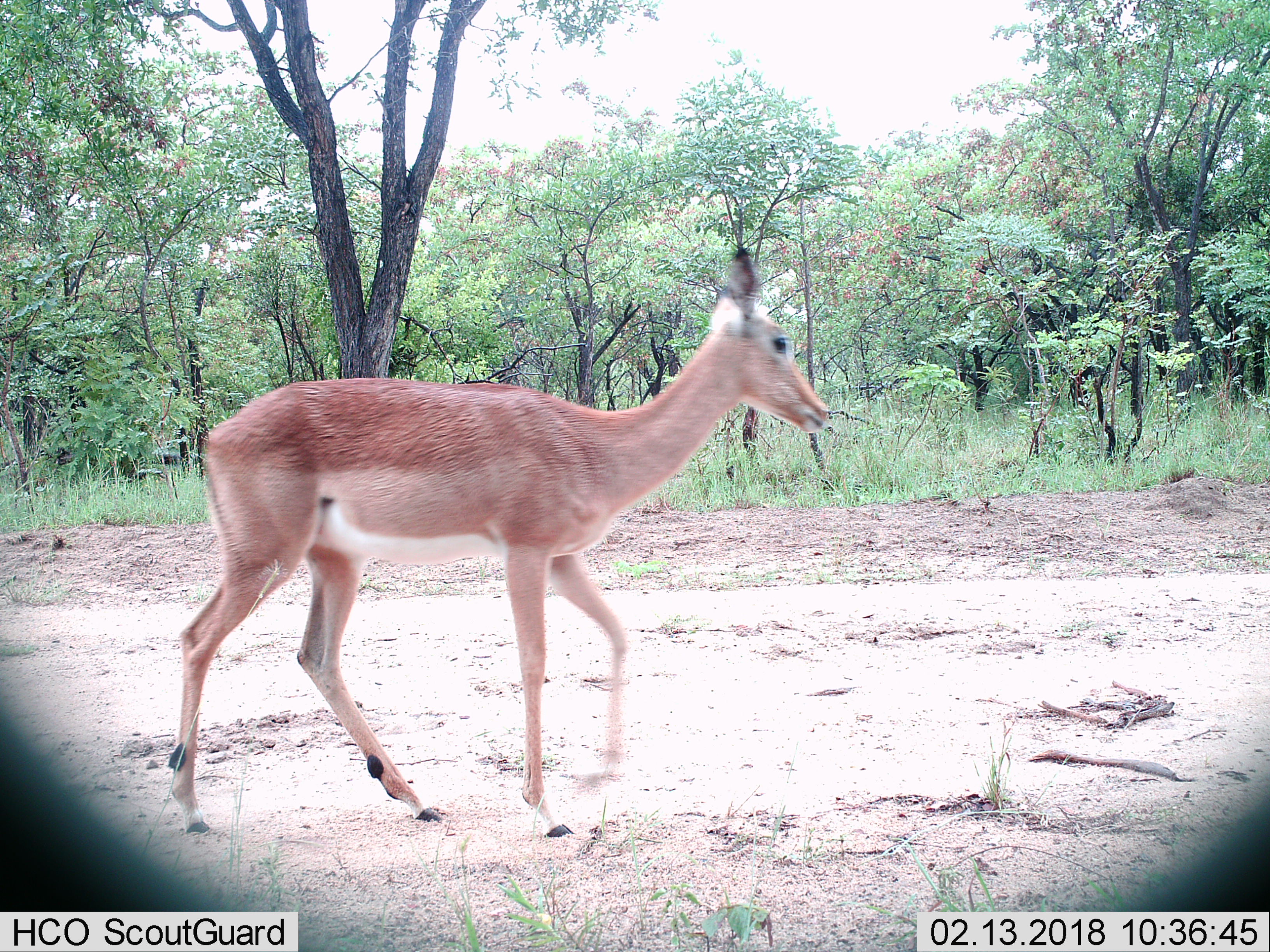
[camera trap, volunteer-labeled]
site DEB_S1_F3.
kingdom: Animalia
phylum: Chordata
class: Mammalia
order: Artiodactyla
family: Bovidae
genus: Aepyceros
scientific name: Aepyceros melampus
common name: impala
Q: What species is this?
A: Impala (Aepyceros melampus).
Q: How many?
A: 1.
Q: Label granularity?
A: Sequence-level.